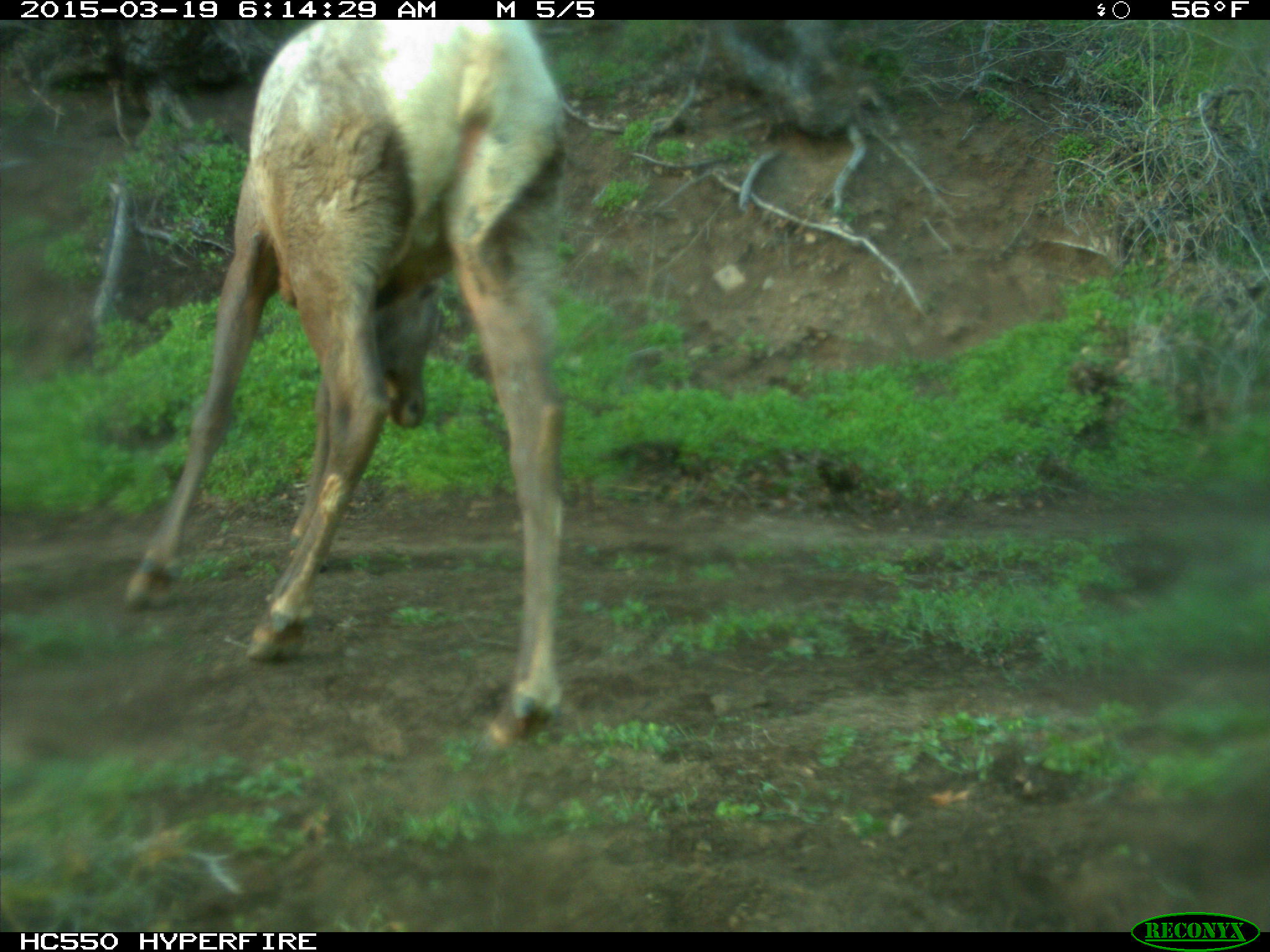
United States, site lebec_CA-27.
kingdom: Animalia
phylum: Chordata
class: Mammalia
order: Artiodactyla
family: Cervidae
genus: Cervus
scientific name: Cervus canadensis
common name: elk